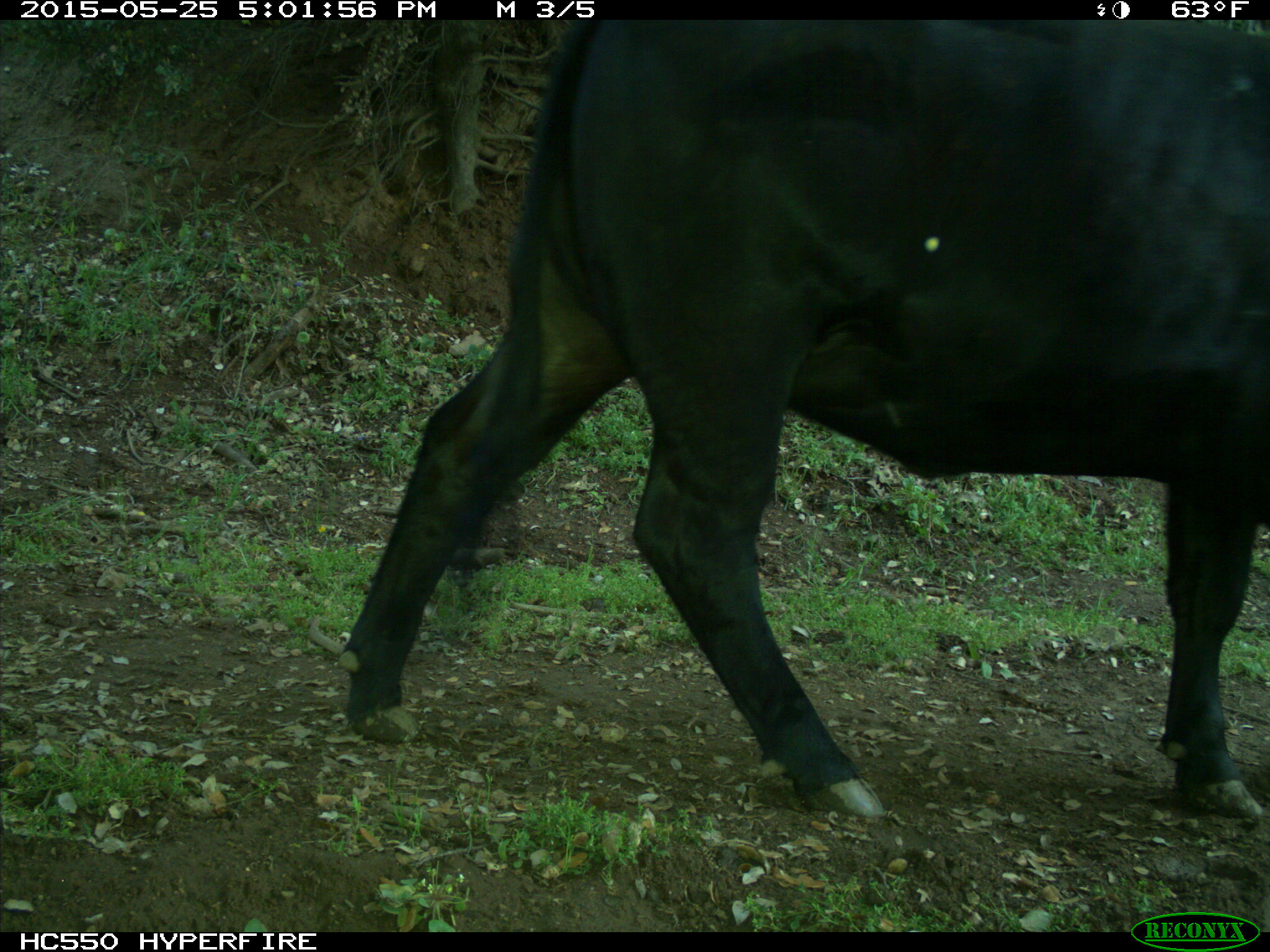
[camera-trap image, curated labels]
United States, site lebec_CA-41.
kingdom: Animalia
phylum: Chordata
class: Mammalia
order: Artiodactyla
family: Bovidae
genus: Bos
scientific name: Bos taurus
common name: domestic cow